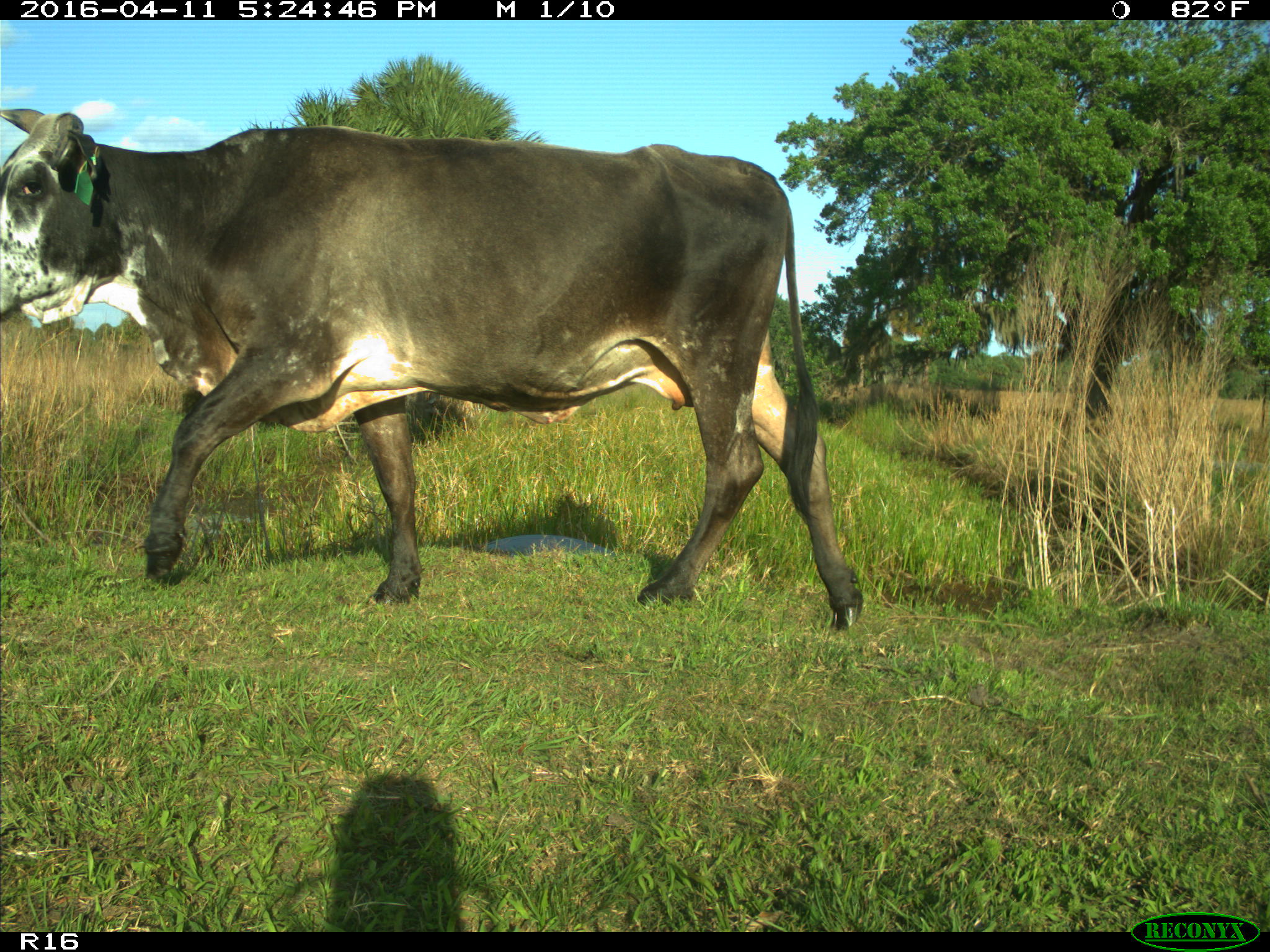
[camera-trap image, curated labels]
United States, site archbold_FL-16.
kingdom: Animalia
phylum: Chordata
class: Mammalia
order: Artiodactyla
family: Bovidae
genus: Bos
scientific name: Bos taurus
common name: domestic cow